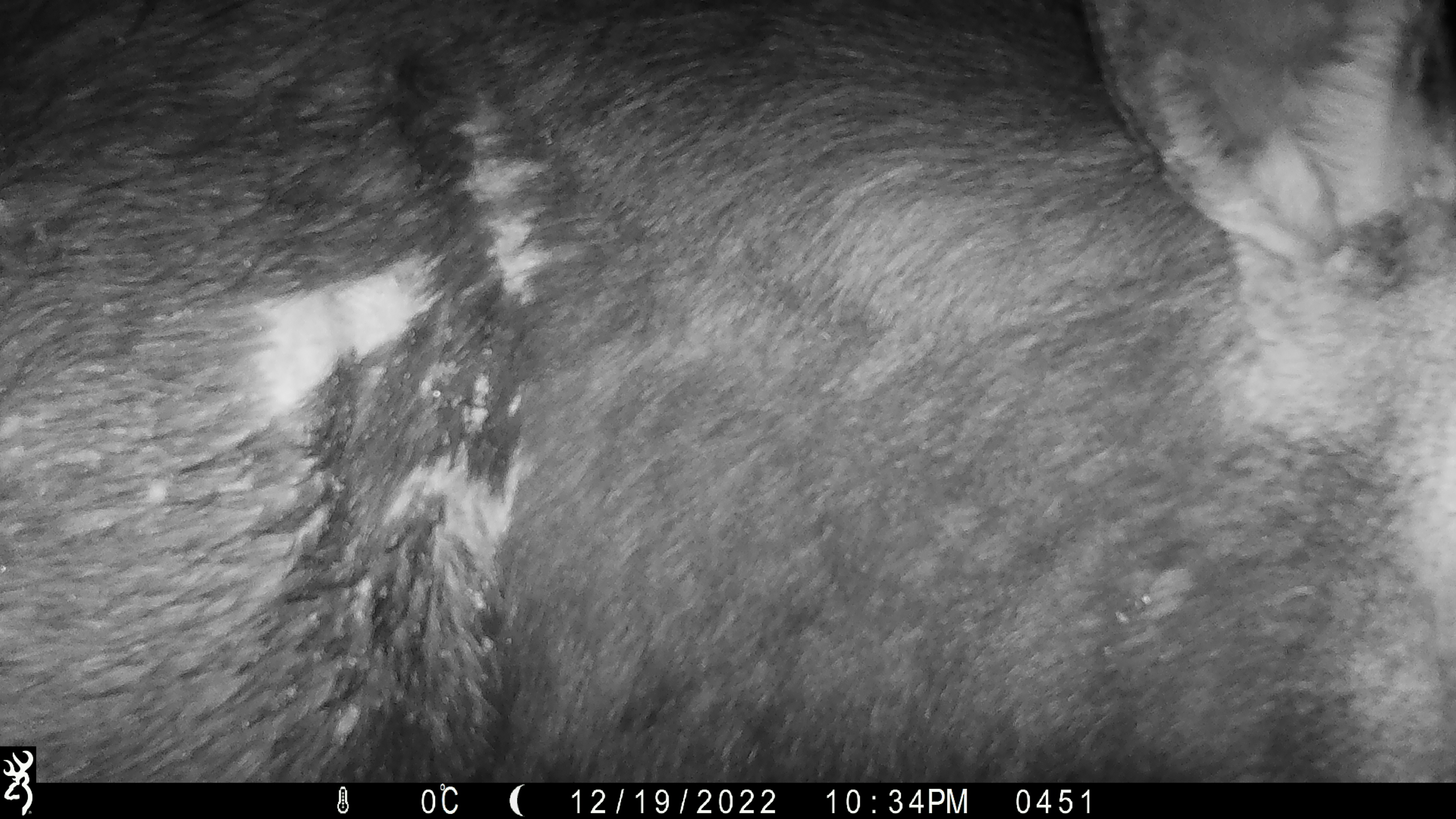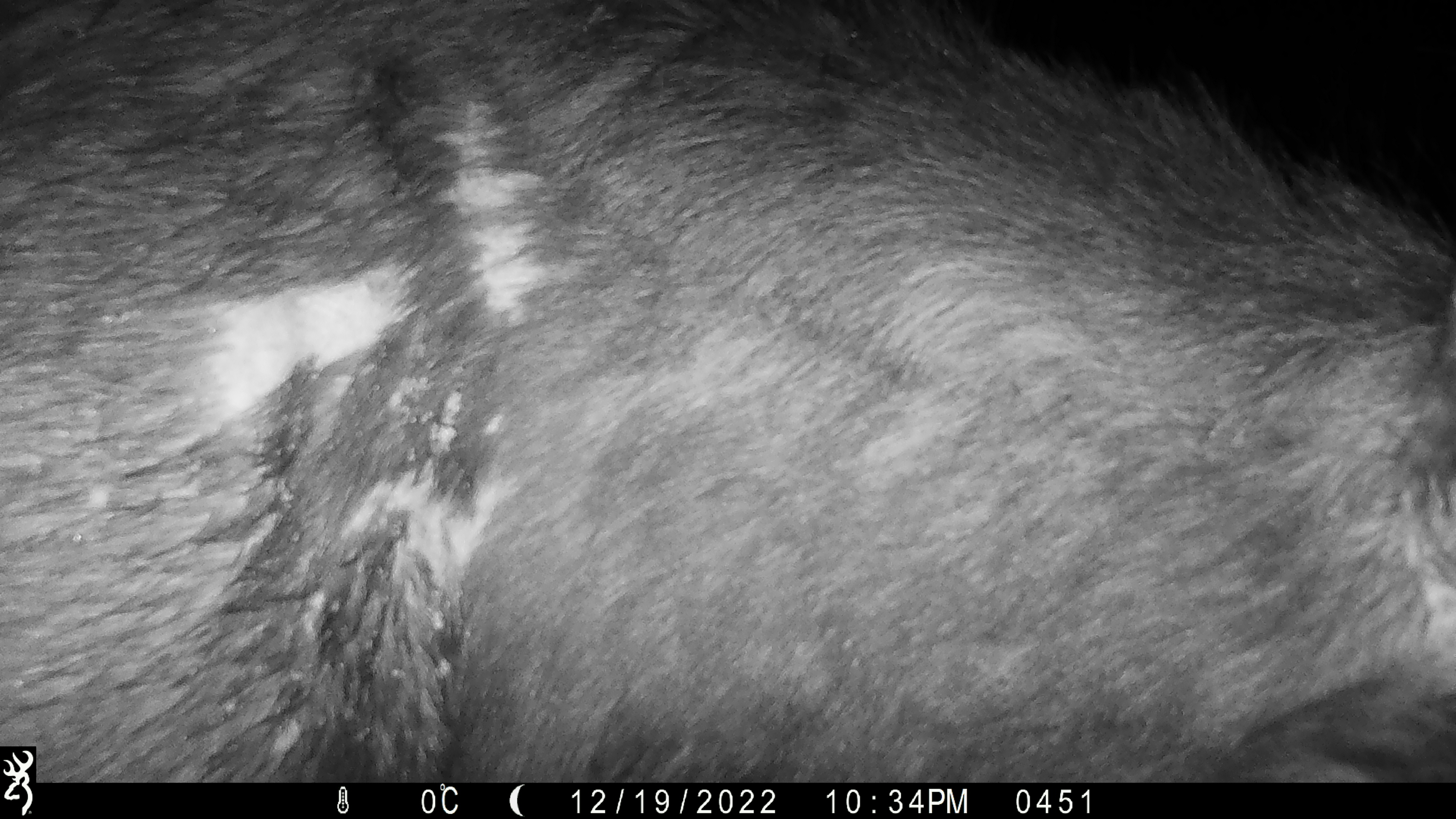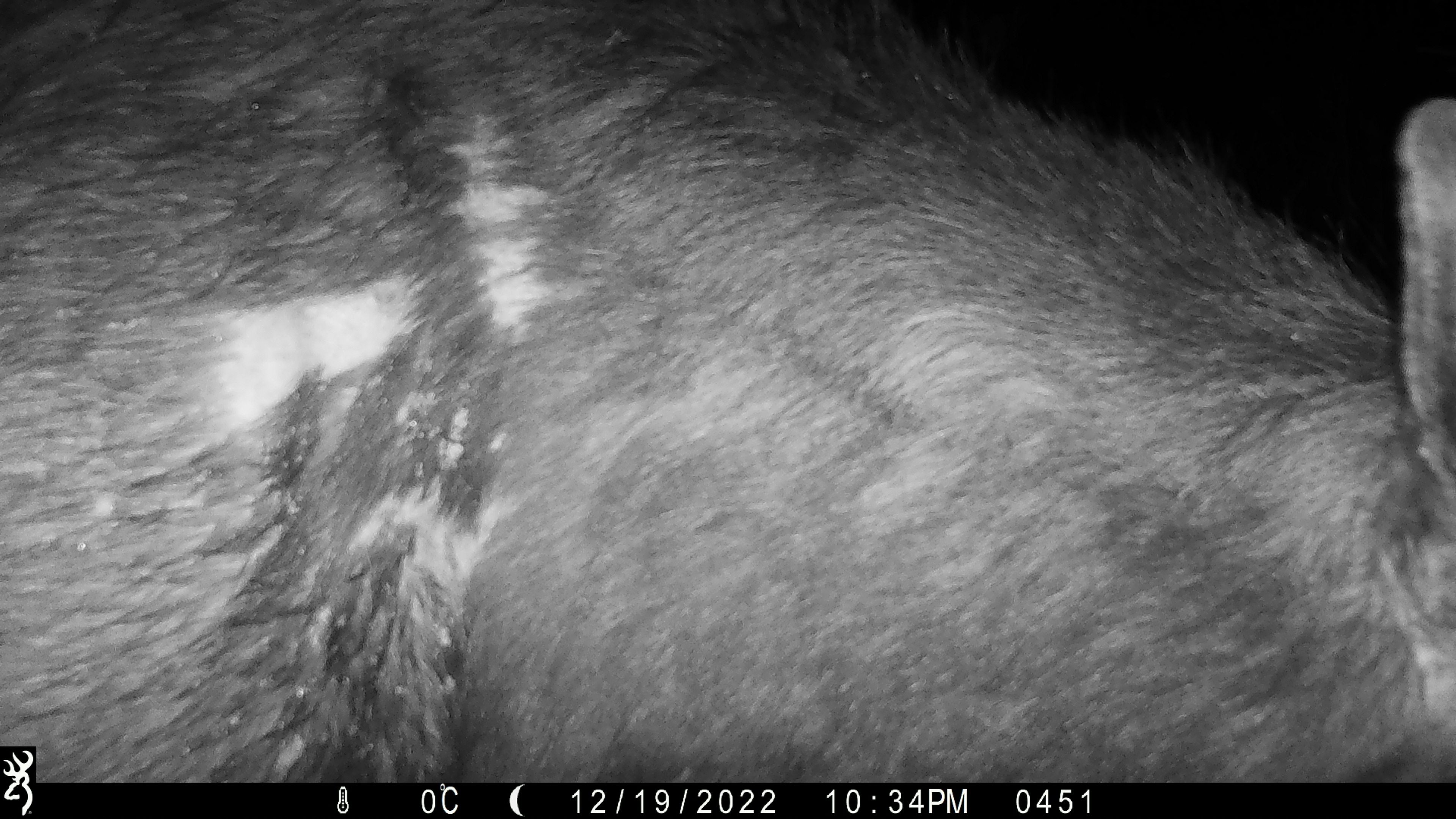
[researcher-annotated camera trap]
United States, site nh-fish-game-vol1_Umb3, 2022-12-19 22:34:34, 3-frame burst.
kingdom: Animalia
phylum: Chordata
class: Mammalia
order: Artiodactyla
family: Cervidae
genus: Alces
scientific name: Alces alces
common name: moose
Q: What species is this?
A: Moose (Alces alces).